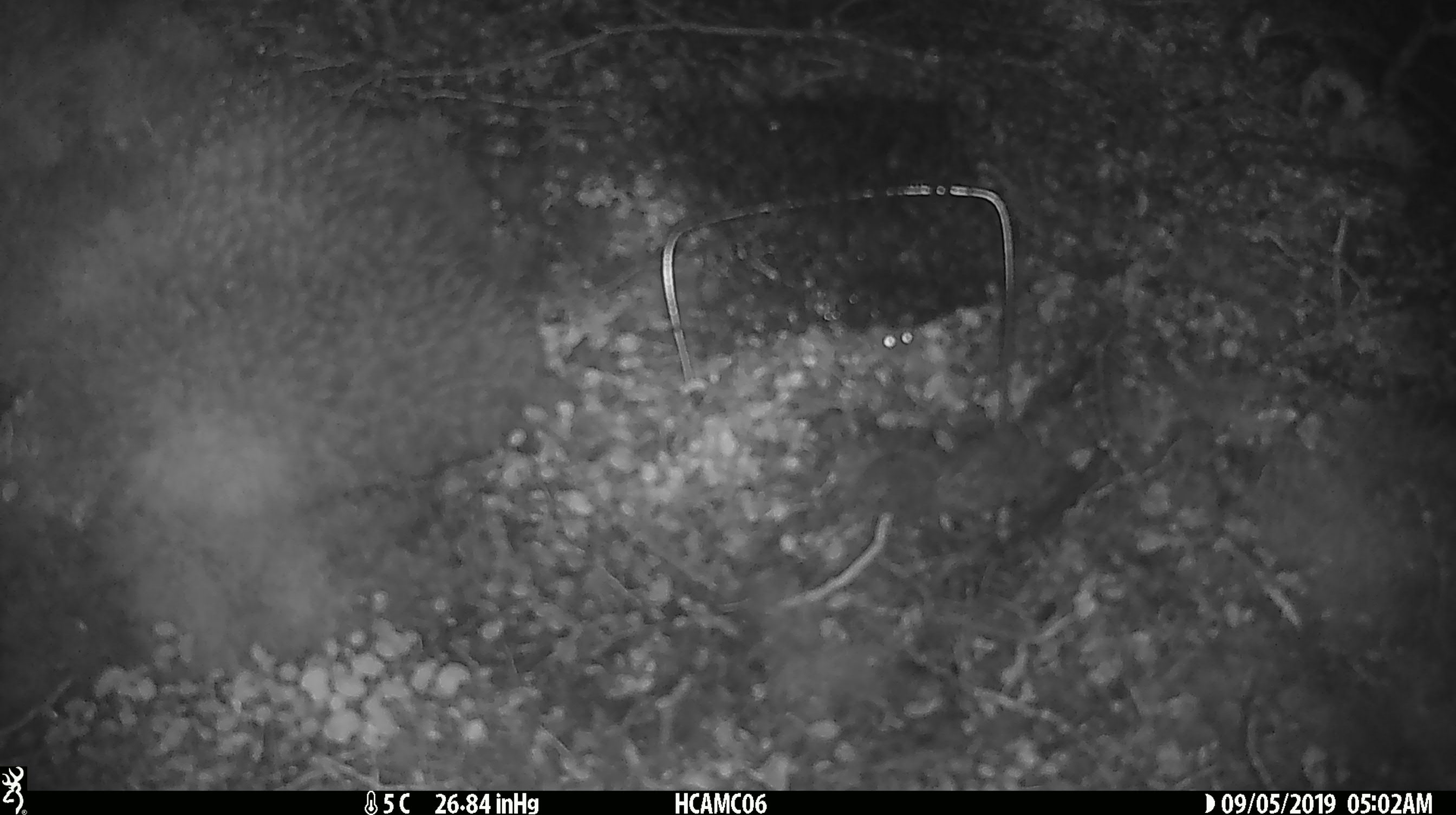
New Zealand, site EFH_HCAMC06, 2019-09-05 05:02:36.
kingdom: Animalia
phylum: Chordata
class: Mammalia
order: Rodentia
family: Muridae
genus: Mus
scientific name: Mus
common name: mouse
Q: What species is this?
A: Mouse (Mus).